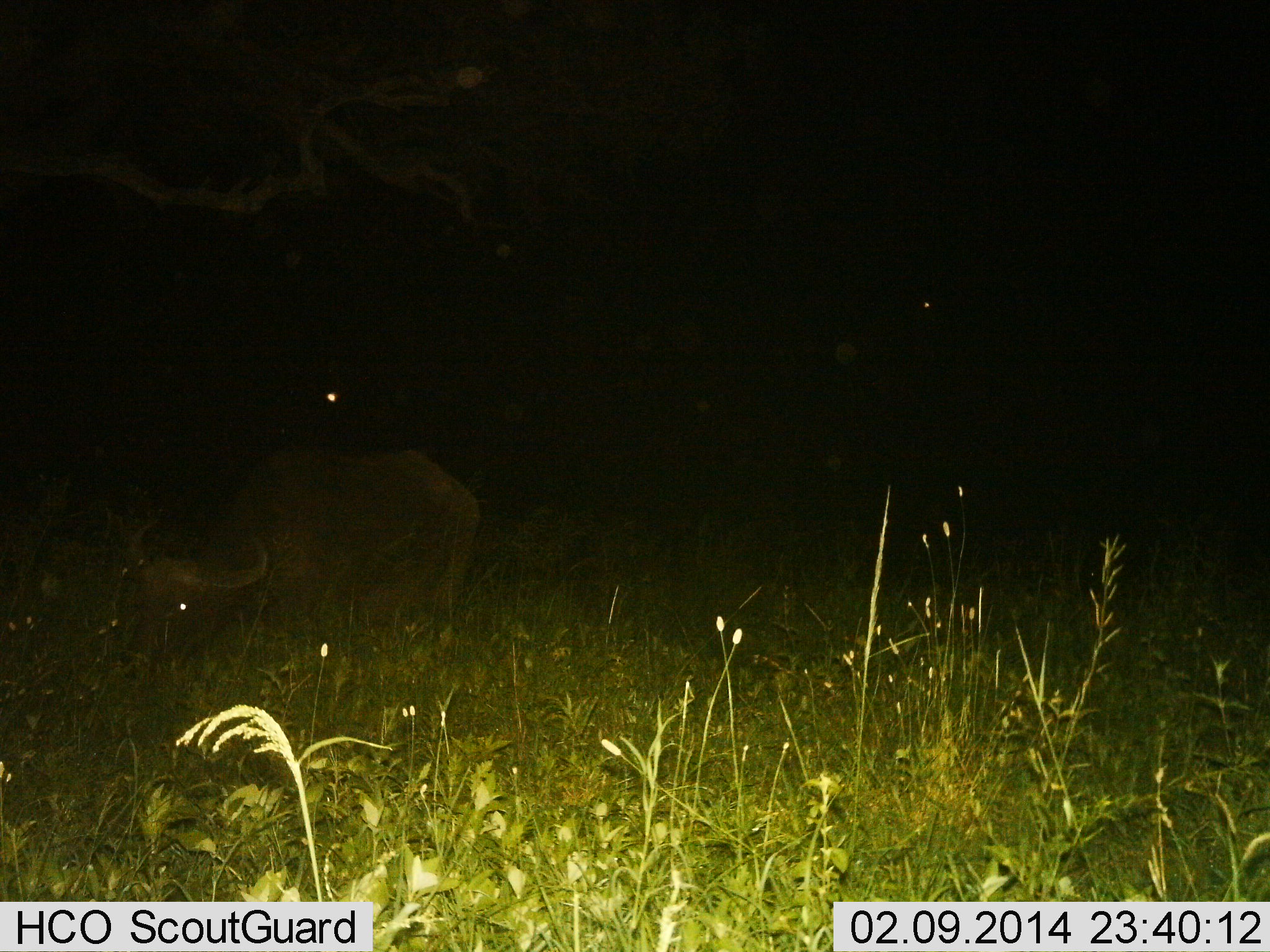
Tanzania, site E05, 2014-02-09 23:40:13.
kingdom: Animalia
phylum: Chordata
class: Mammalia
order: Artiodactyla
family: Bovidae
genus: Syncerus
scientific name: Syncerus caffer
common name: cape buffalo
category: buffalo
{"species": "buffalo (cape buffalo) (Syncerus caffer)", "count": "1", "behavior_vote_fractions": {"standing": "10%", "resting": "0%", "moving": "0%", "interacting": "0%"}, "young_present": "0%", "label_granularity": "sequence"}